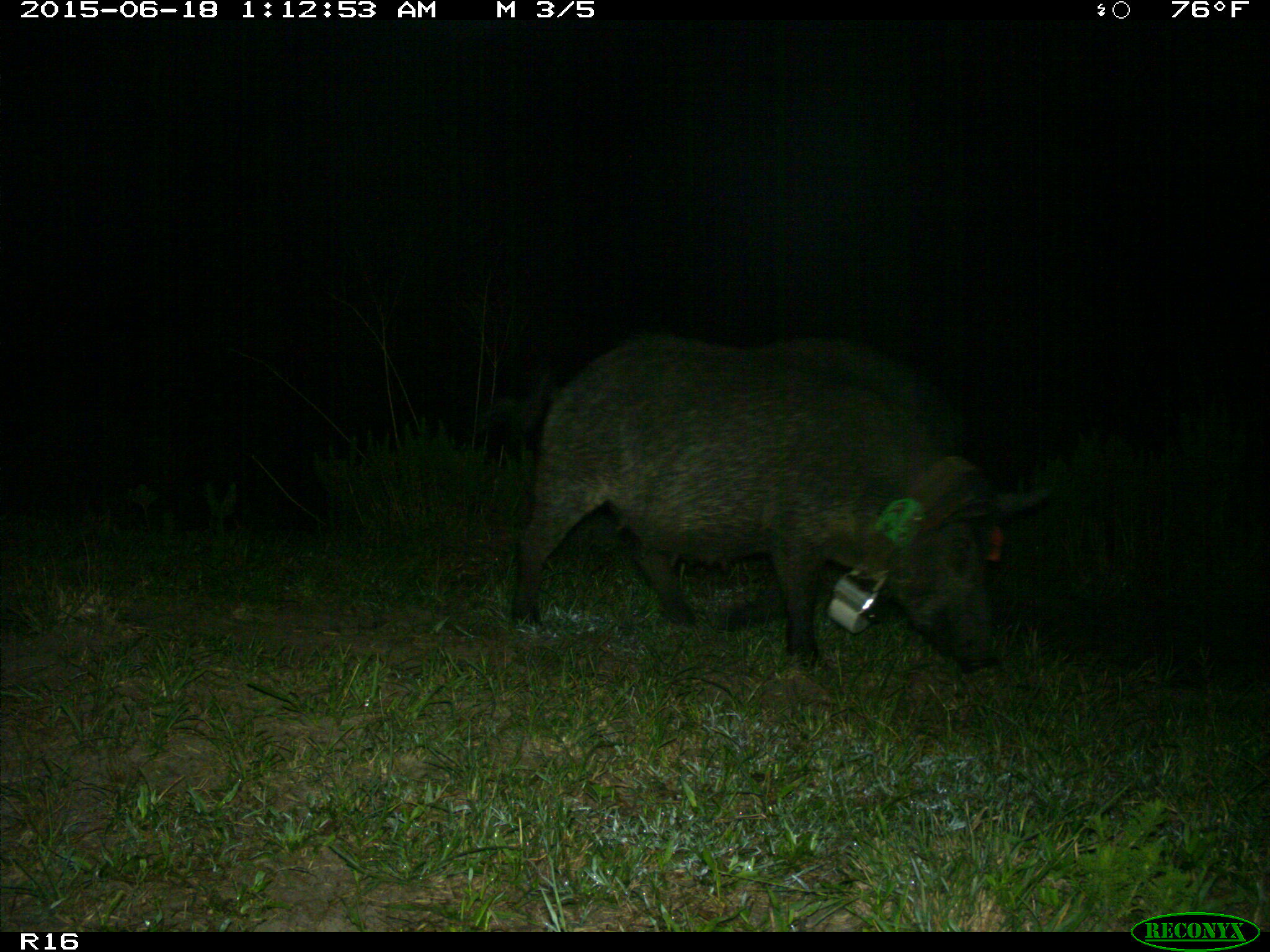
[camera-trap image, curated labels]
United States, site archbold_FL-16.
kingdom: Animalia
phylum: Chordata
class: Mammalia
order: Artiodactyla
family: Suidae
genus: Sus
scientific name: Sus scrofa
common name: wild boar